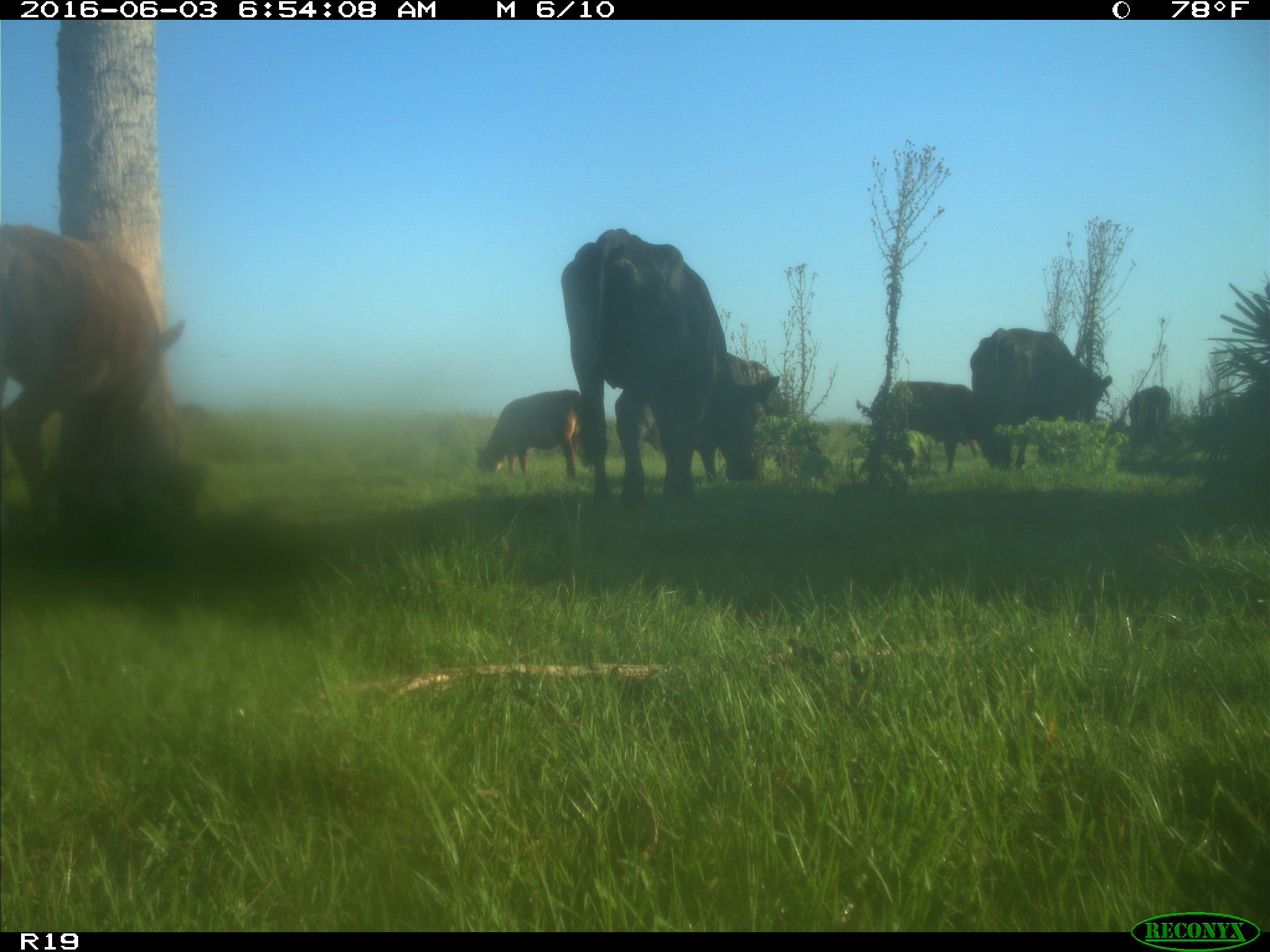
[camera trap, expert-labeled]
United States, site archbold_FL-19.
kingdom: Animalia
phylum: Chordata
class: Mammalia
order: Artiodactyla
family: Bovidae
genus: Bos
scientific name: Bos taurus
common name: domestic cow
Bos taurus (domestic cow).